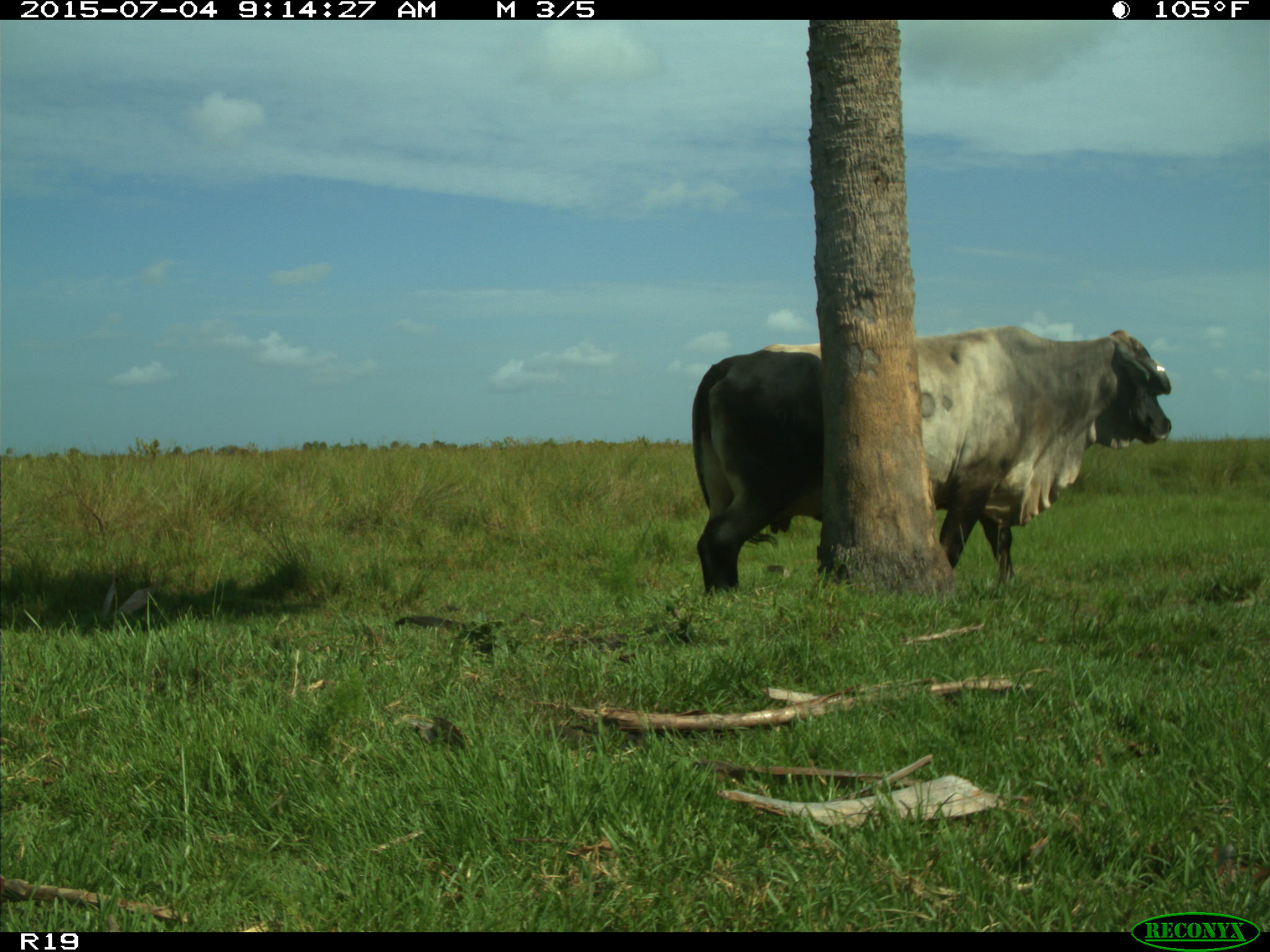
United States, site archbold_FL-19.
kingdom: Animalia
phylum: Chordata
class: Mammalia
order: Artiodactyla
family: Bovidae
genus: Bos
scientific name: Bos taurus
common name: domestic cow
Bos taurus (domestic cow).